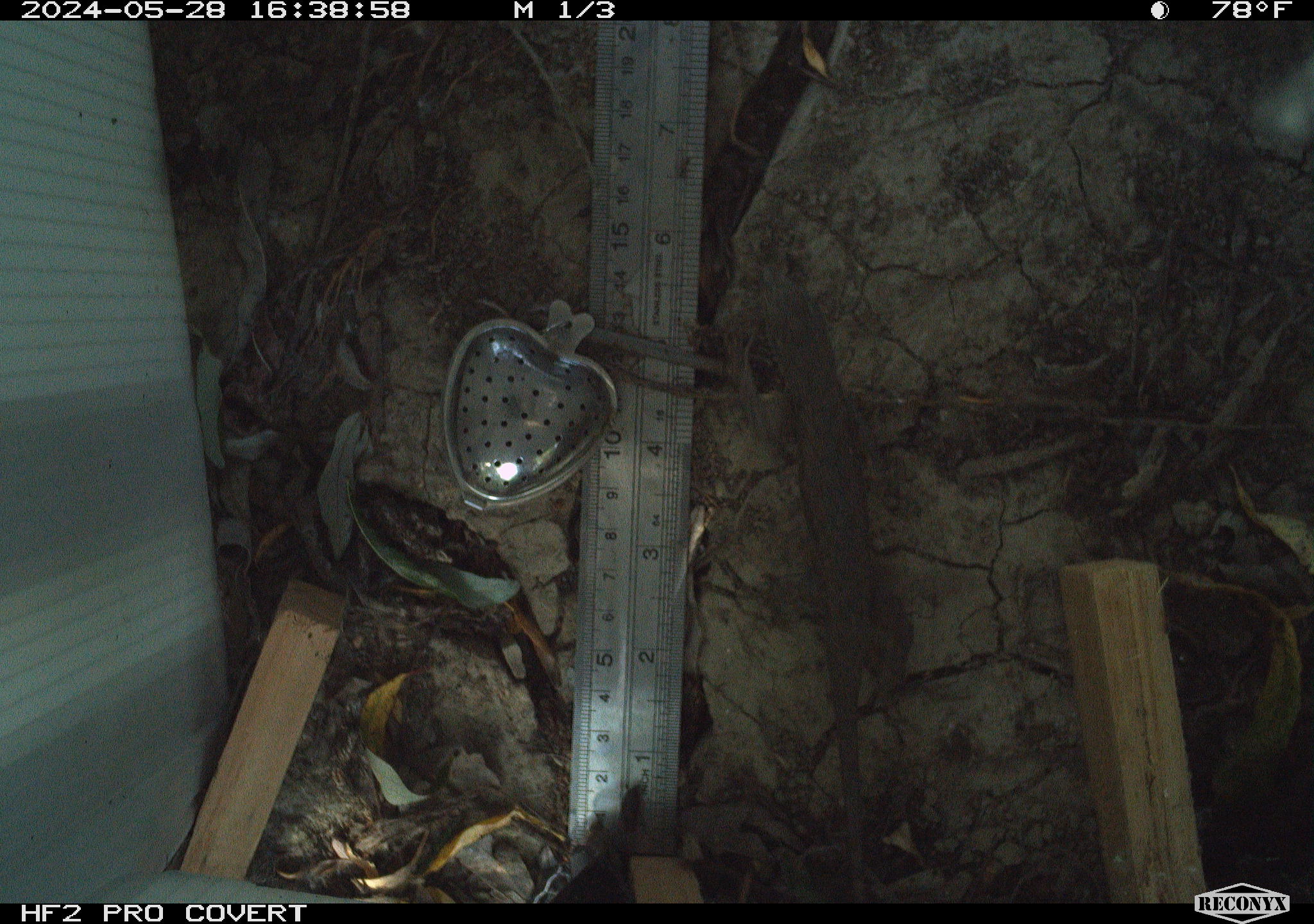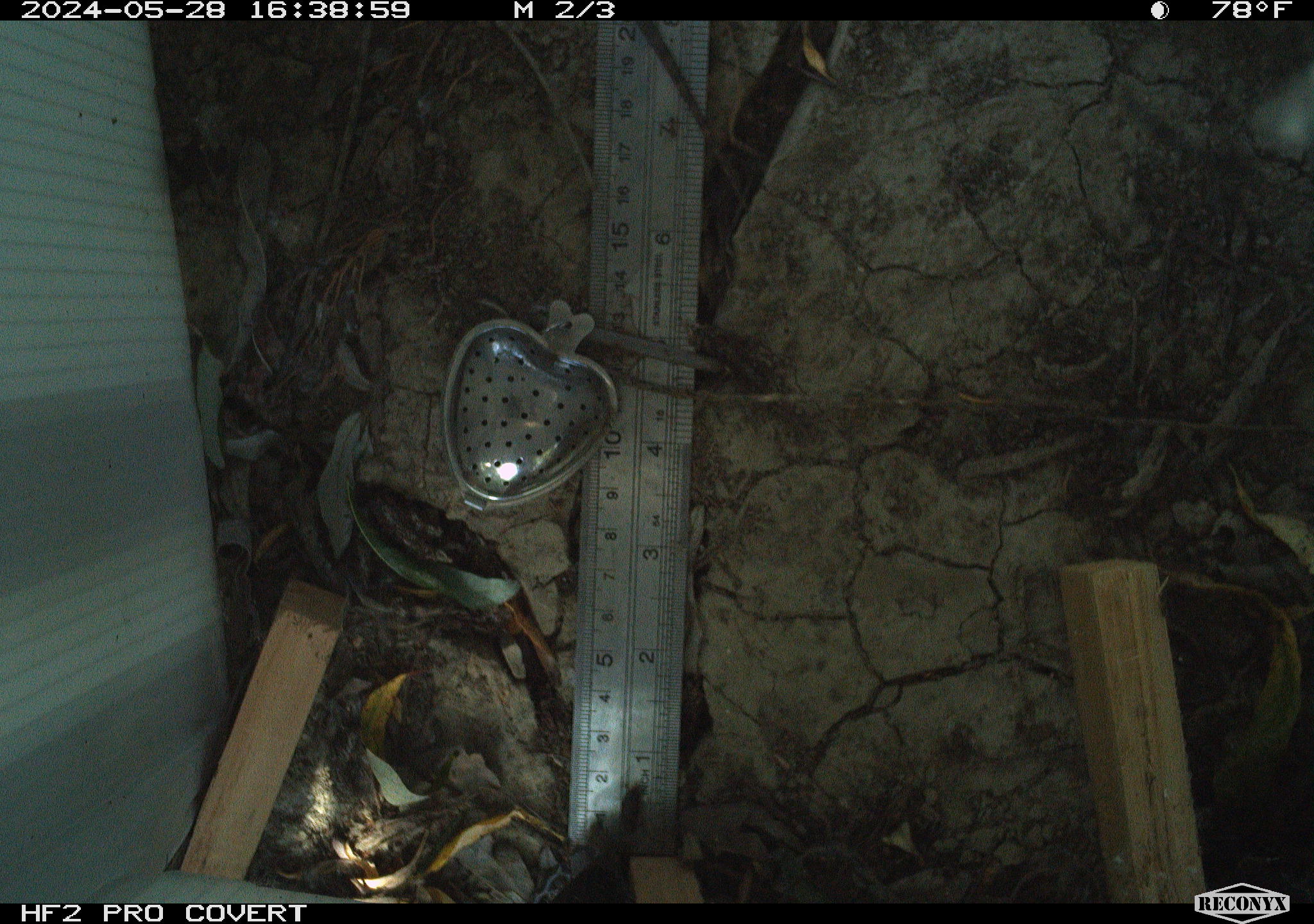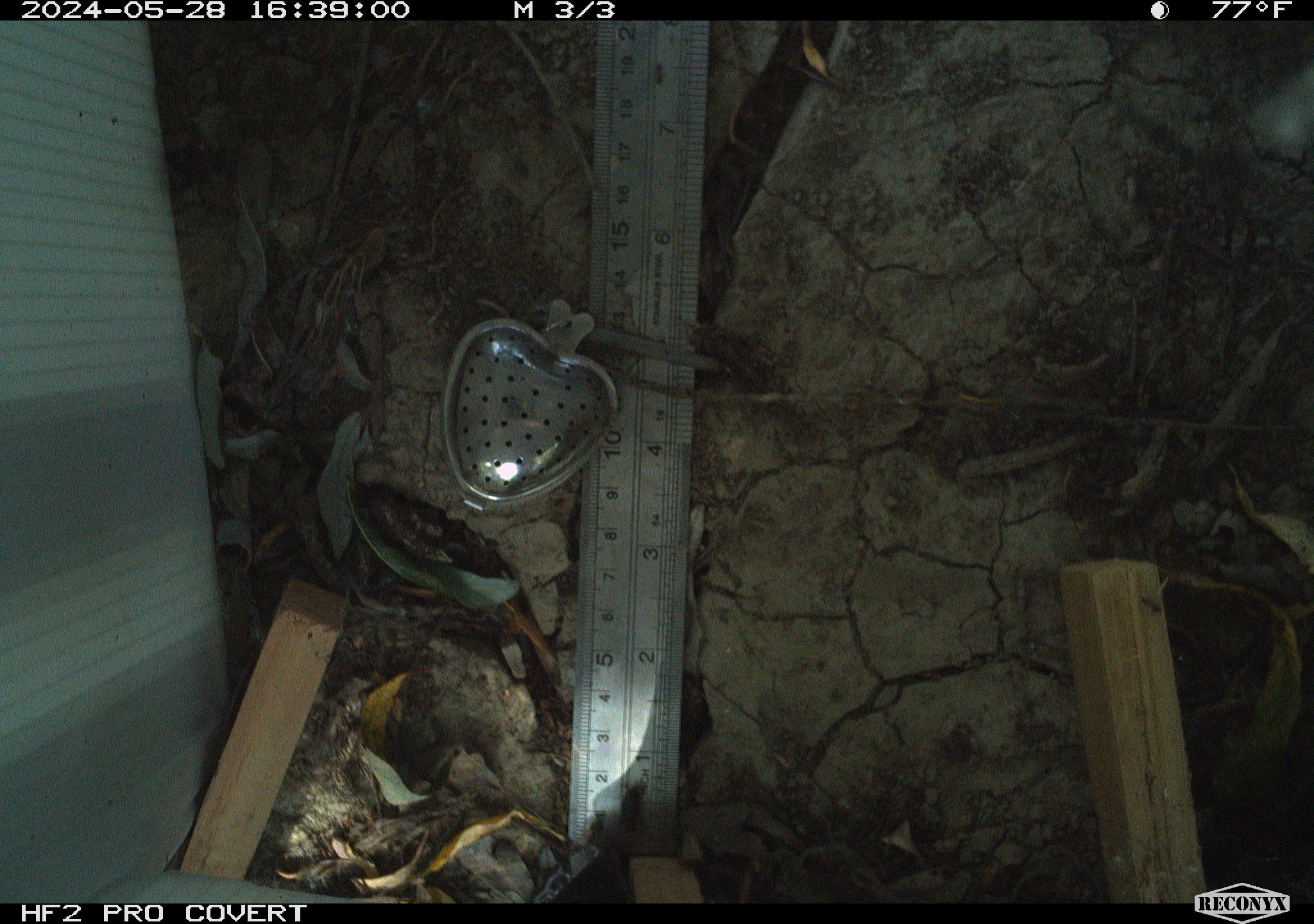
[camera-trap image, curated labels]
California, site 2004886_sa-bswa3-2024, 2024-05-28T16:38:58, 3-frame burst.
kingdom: Animalia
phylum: Chordata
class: Reptilia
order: Squamata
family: Phrynosomatidae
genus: Sceloporus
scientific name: Sceloporus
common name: spiny lizards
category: sceloporus species